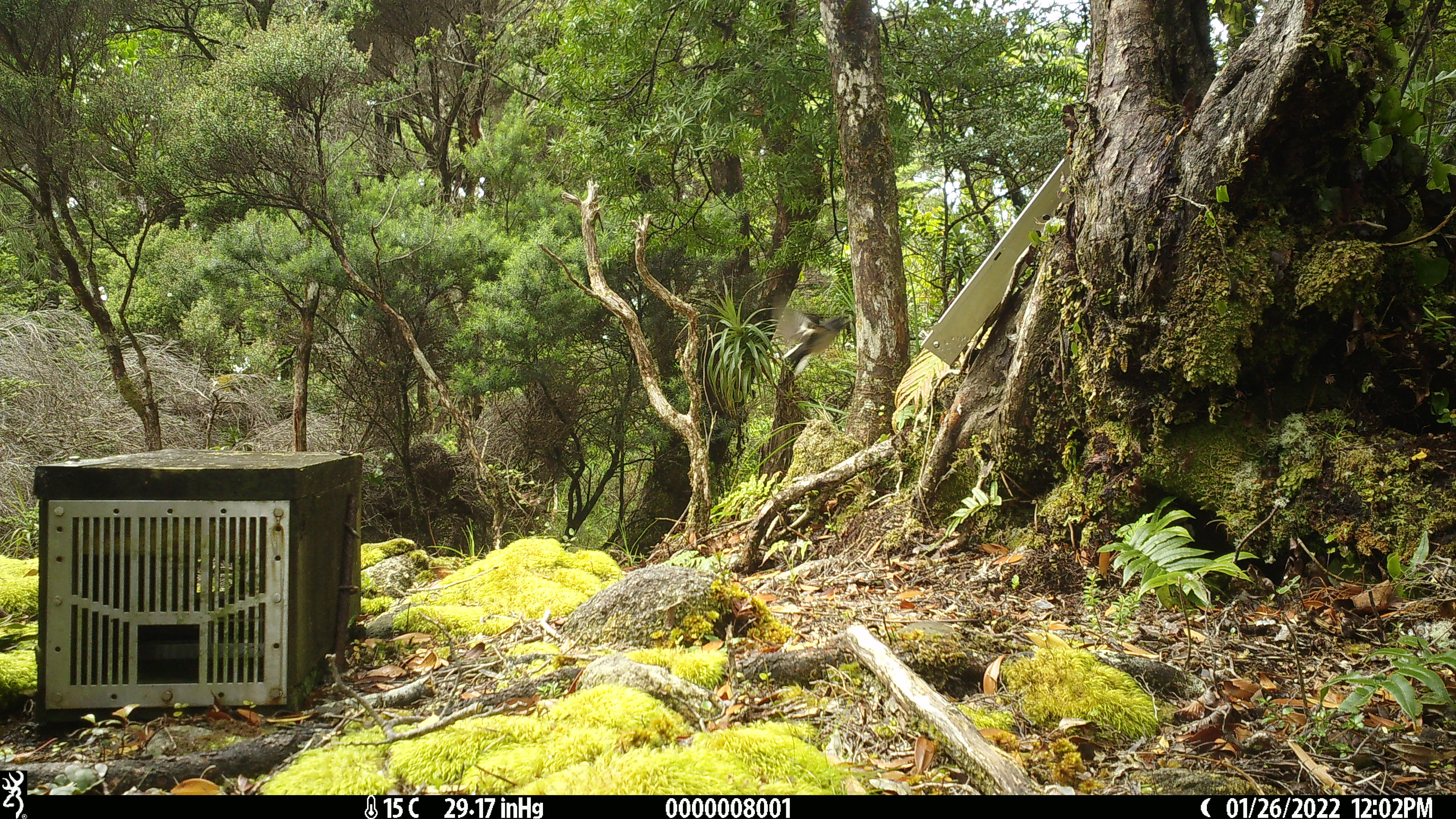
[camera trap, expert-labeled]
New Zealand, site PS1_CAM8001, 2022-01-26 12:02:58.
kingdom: Animalia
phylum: Chordata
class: Aves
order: Passeriformes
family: Petroicidae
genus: Petroica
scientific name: Petroica macrocephala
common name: tomtit